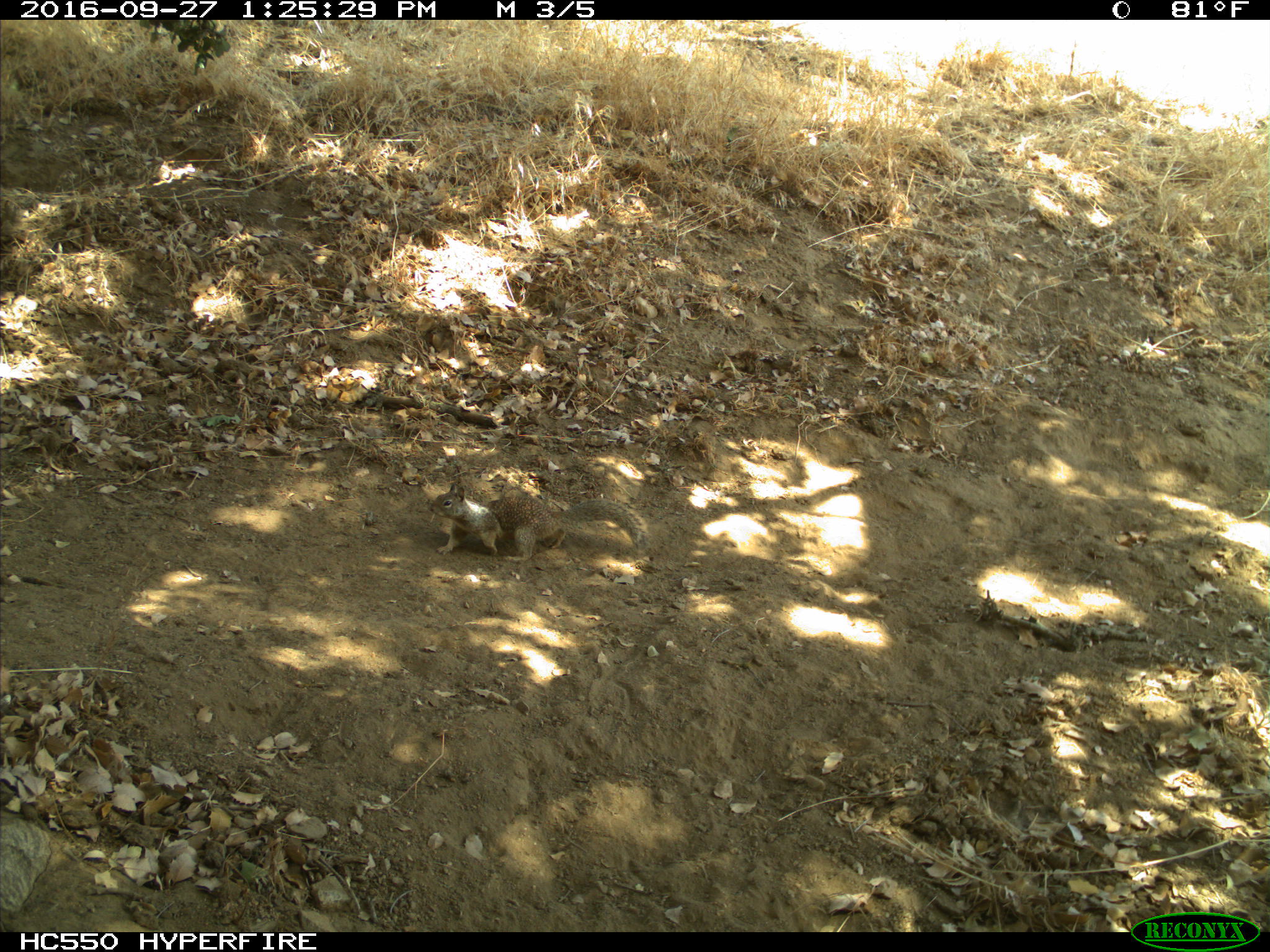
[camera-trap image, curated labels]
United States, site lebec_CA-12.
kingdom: Animalia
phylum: Chordata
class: Mammalia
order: Rodentia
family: Sciuridae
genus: Otospermophilus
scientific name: Otospermophilus beecheyi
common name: california ground squirrel